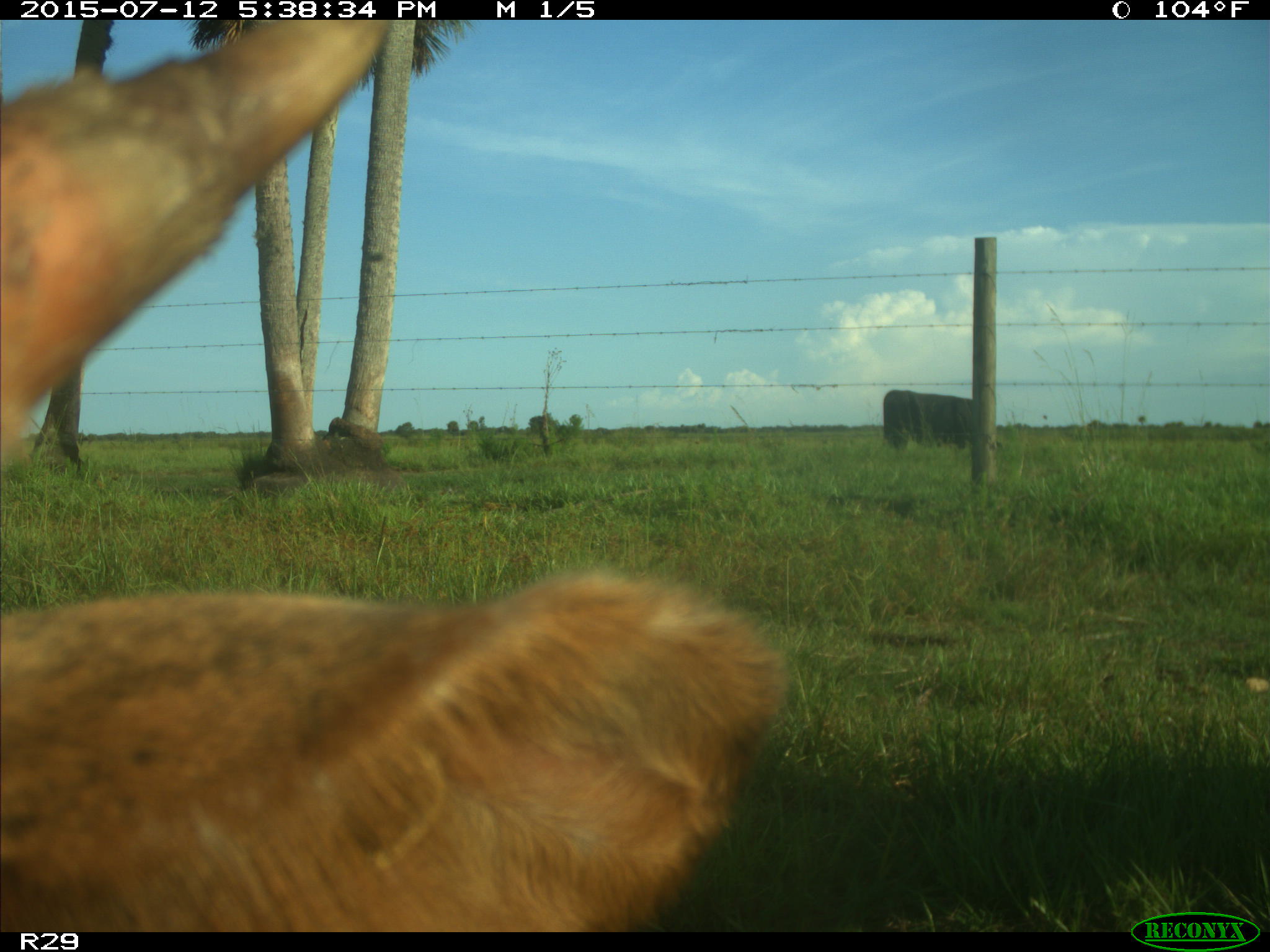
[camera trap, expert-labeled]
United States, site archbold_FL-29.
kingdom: Animalia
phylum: Chordata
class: Mammalia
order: Artiodactyla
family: Bovidae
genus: Bos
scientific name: Bos taurus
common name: domestic cow